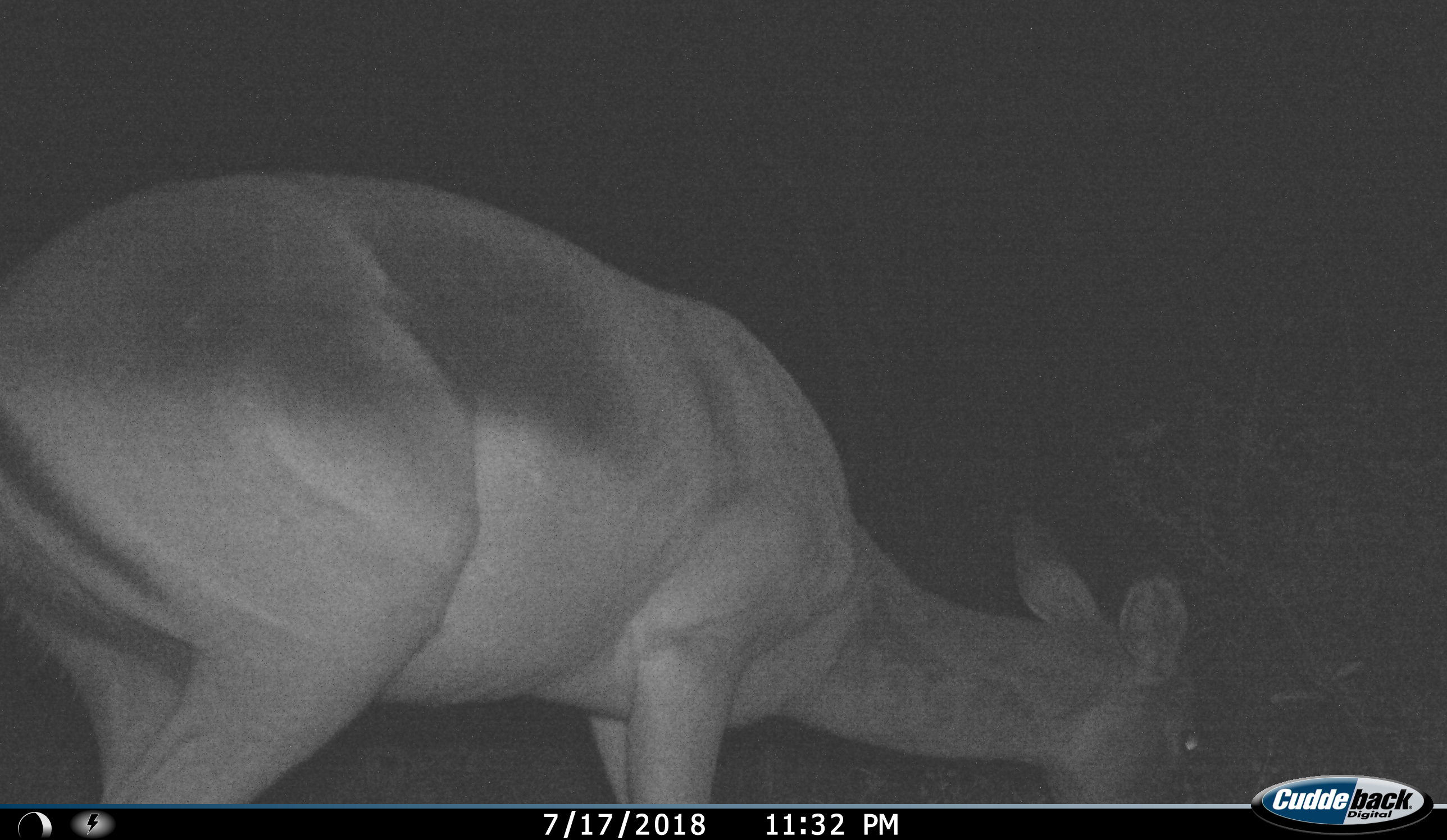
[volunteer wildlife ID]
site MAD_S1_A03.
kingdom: Animalia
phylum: Chordata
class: Mammalia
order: Artiodactyla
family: Bovidae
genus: Aepyceros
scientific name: Aepyceros melampus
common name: impala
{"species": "impala (Aepyceros melampus)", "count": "1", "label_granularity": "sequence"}